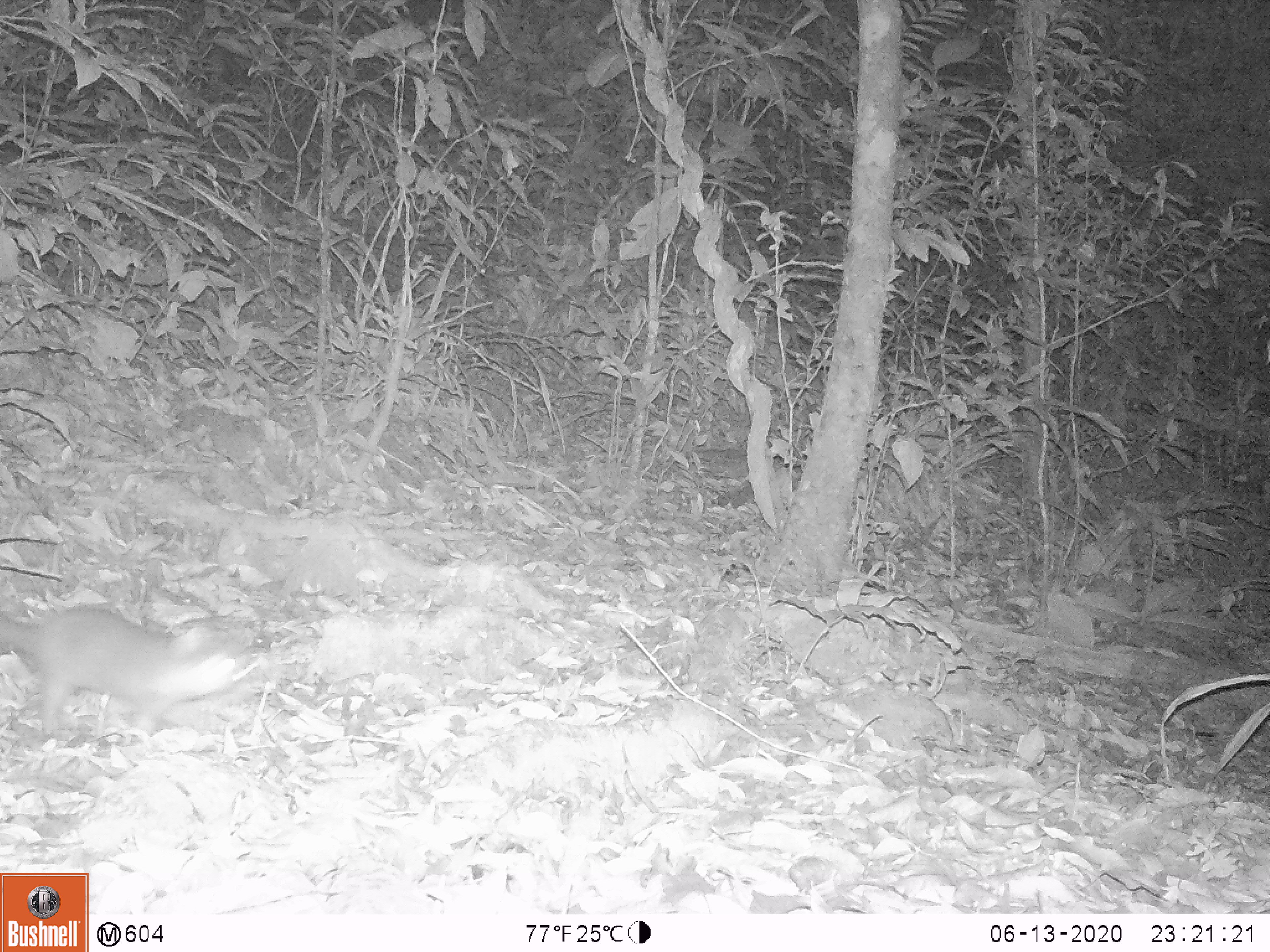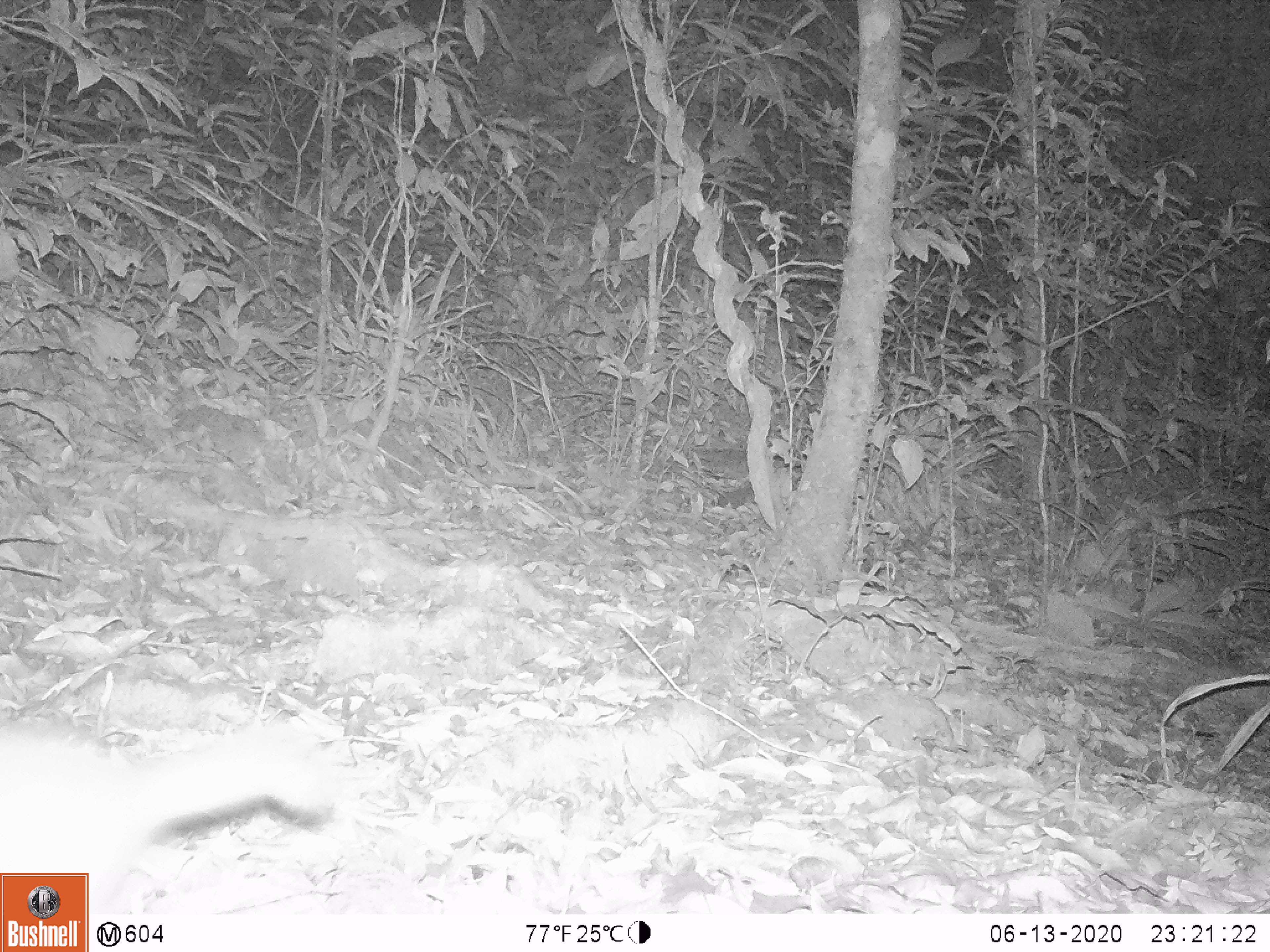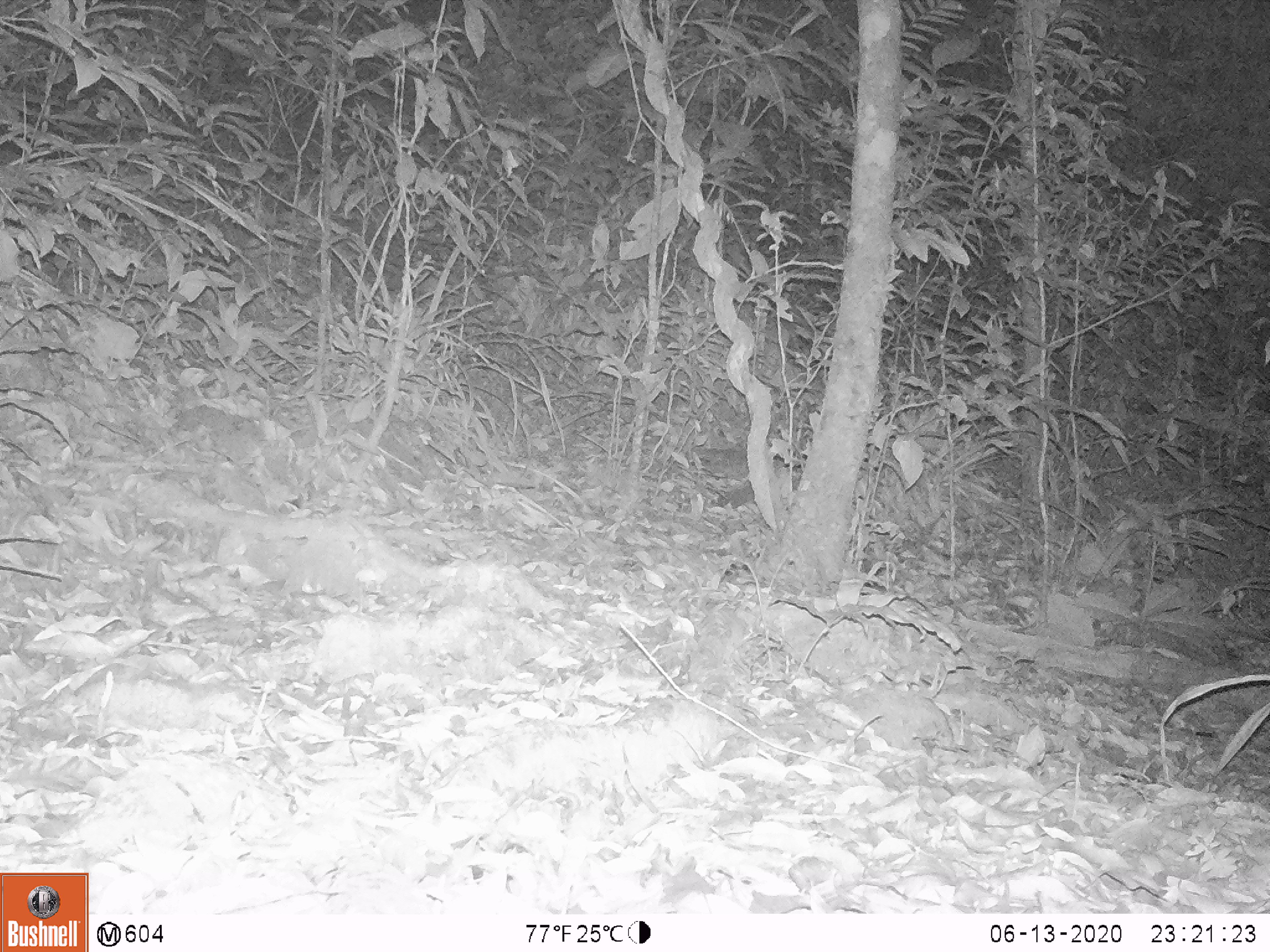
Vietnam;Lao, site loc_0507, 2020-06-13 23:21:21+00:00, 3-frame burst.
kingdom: Animalia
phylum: Chordata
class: Mammalia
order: Carnivora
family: Mustelidae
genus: Melogale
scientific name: Melogale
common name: ferret badger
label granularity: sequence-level